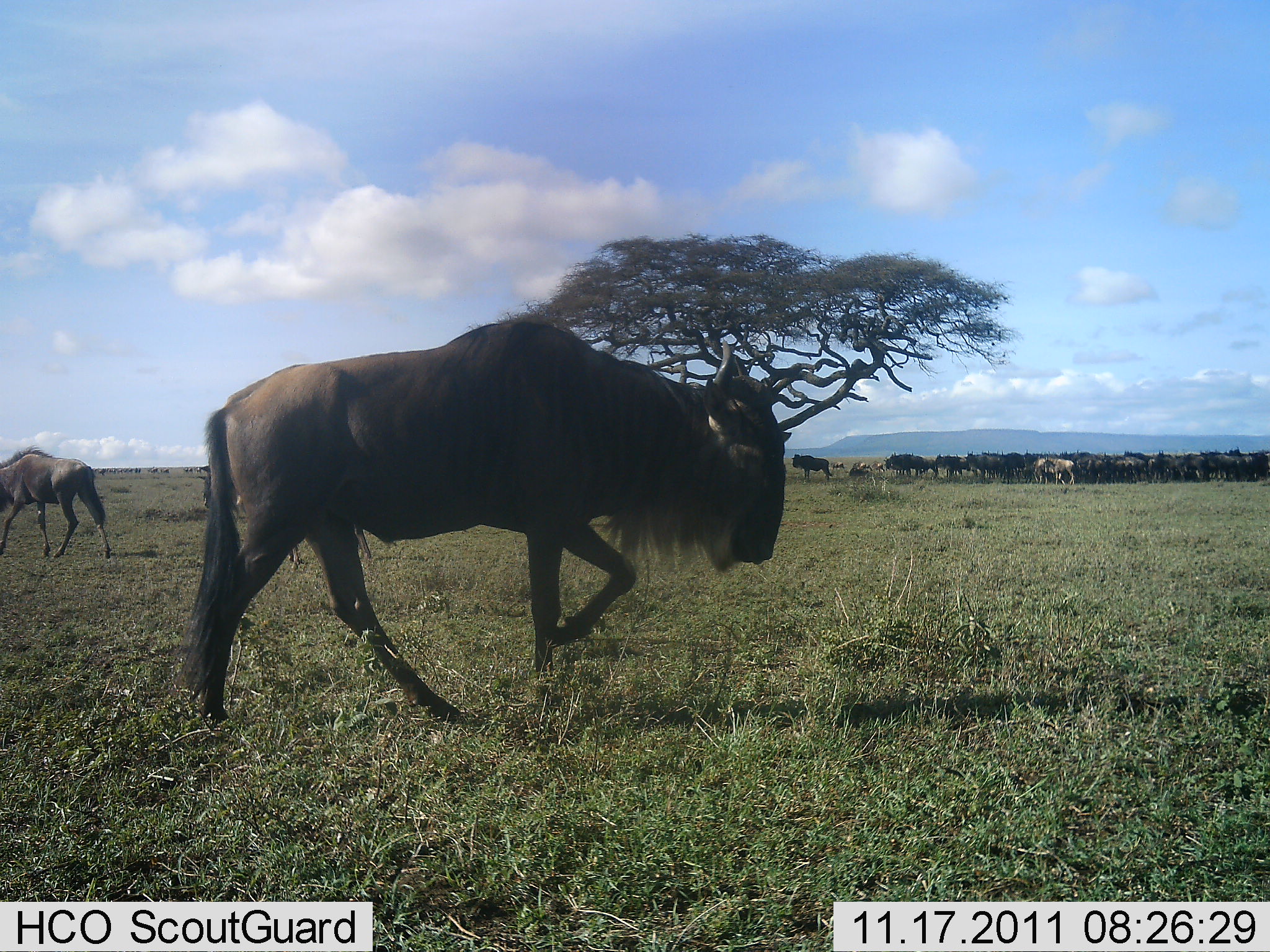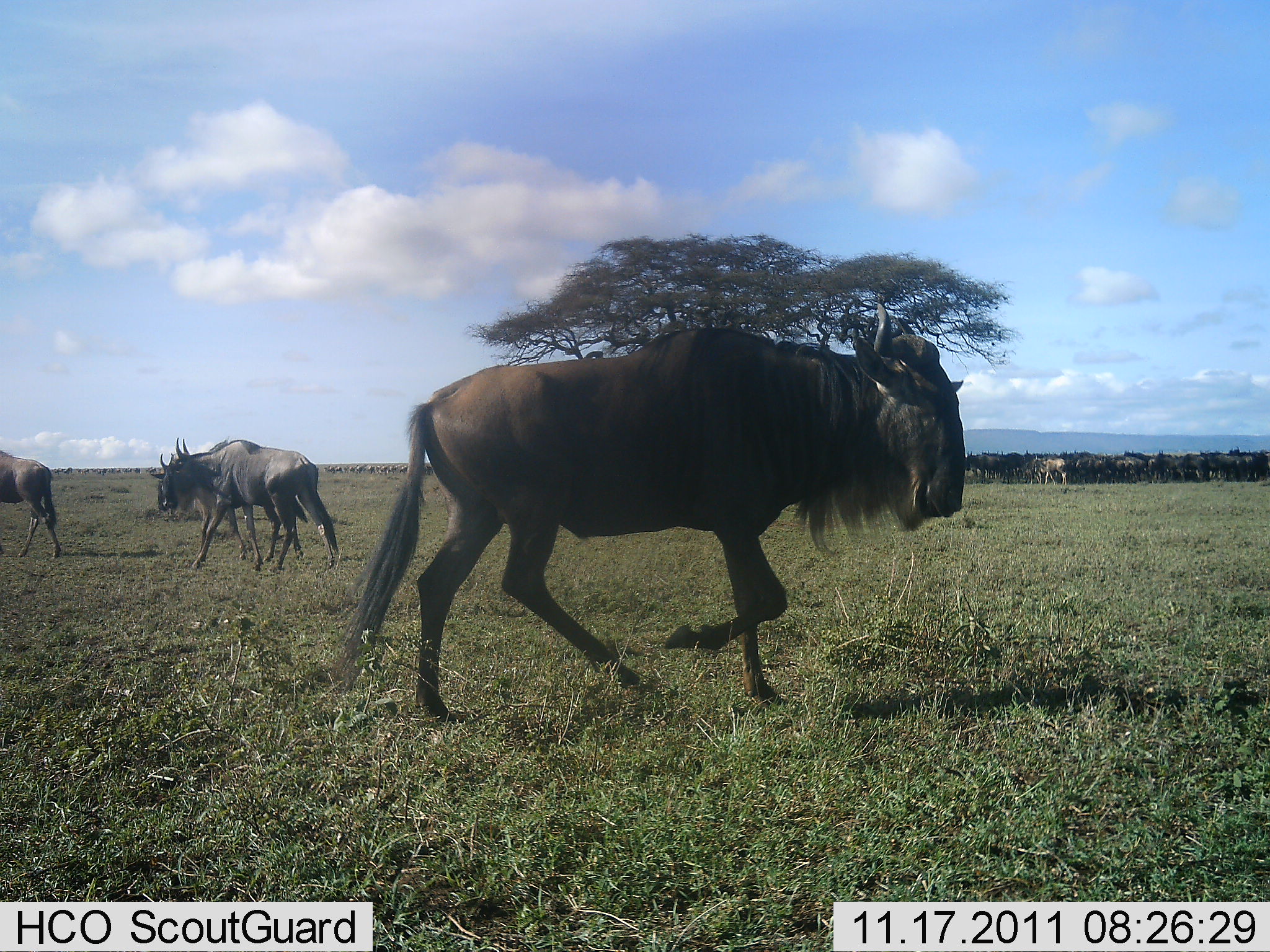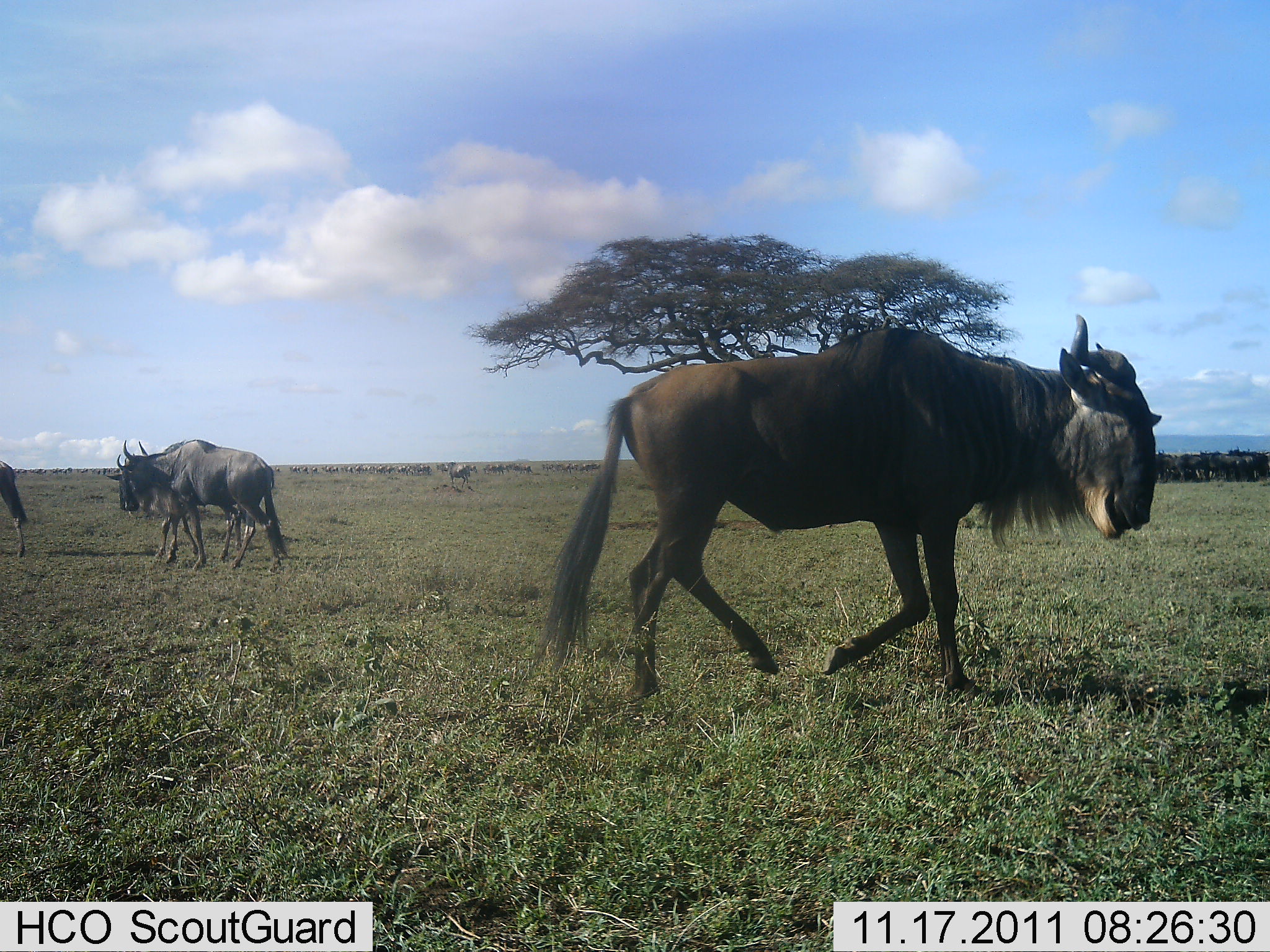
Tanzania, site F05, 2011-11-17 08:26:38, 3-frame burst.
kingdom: Animalia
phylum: Chordata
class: Mammalia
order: Artiodactyla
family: Bovidae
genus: Connochaetes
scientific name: Connochaetes taurinus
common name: blue wildebeest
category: wildebeest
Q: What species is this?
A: Wildebeest (blue wildebeest) (Connochaetes taurinus).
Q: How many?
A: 51+.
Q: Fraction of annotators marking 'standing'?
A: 47%.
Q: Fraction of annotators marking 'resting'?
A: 0%.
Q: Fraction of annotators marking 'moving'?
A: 100%.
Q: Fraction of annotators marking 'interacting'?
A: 13%.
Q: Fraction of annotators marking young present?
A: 0%.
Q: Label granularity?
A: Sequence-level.